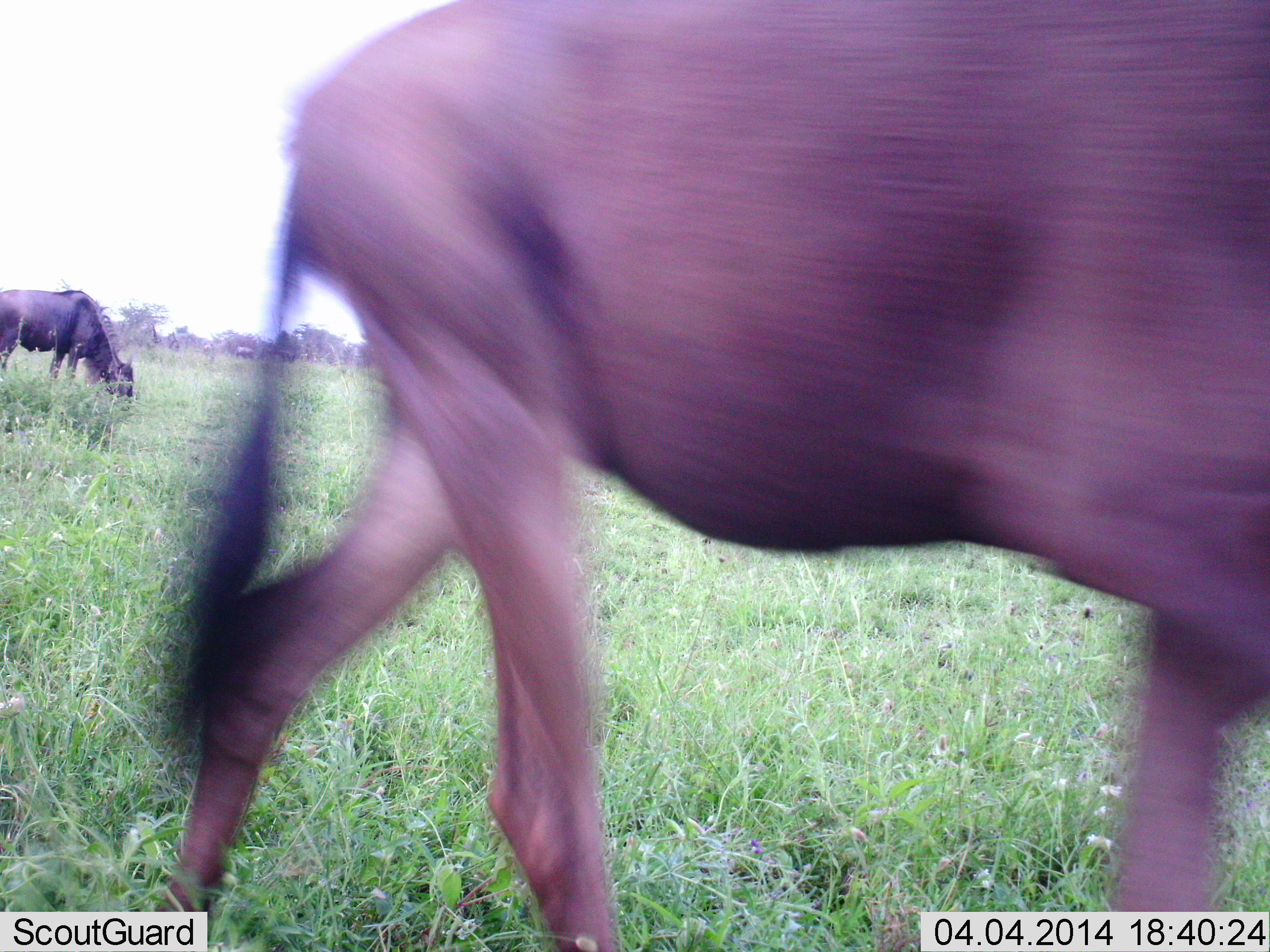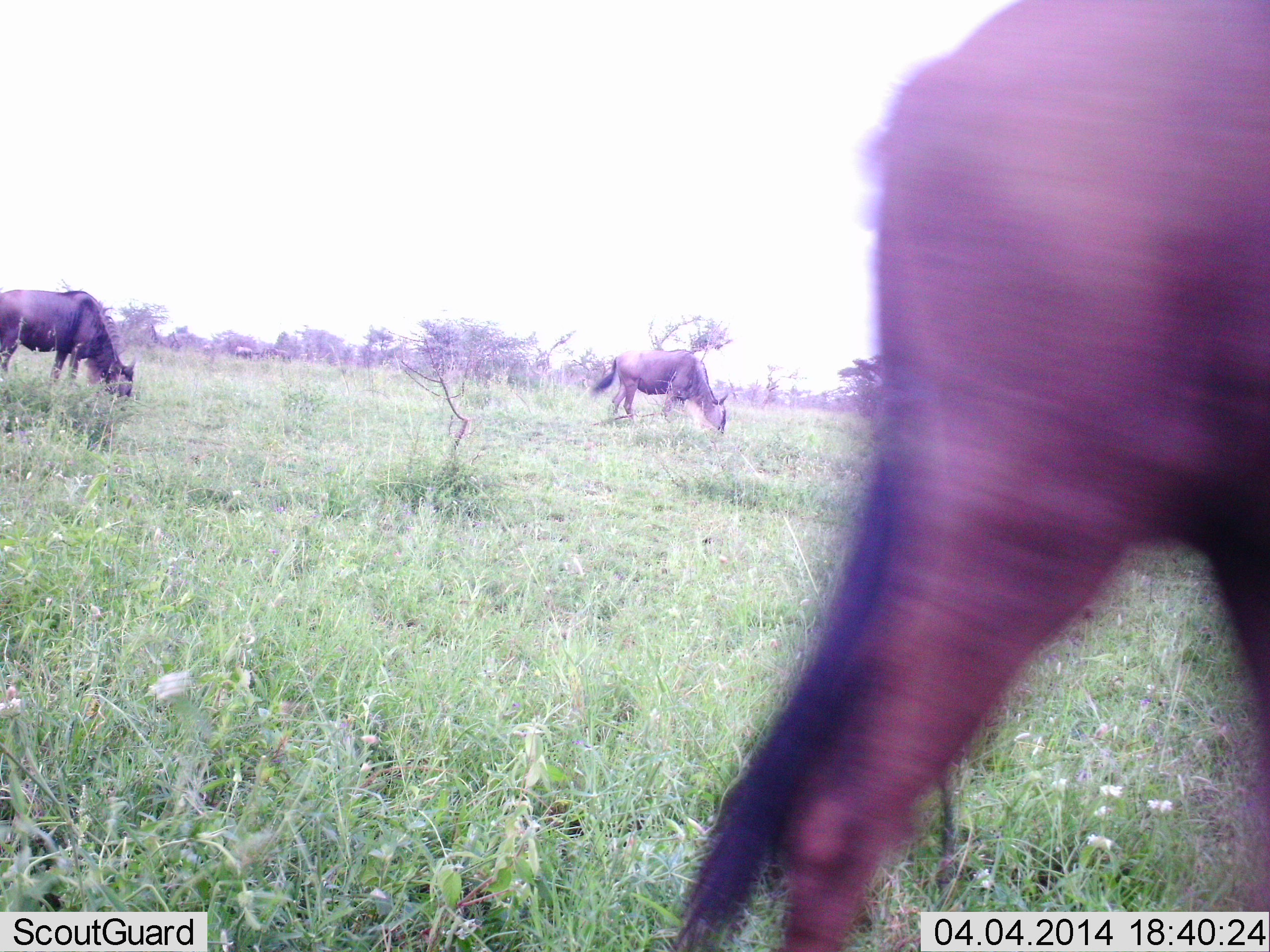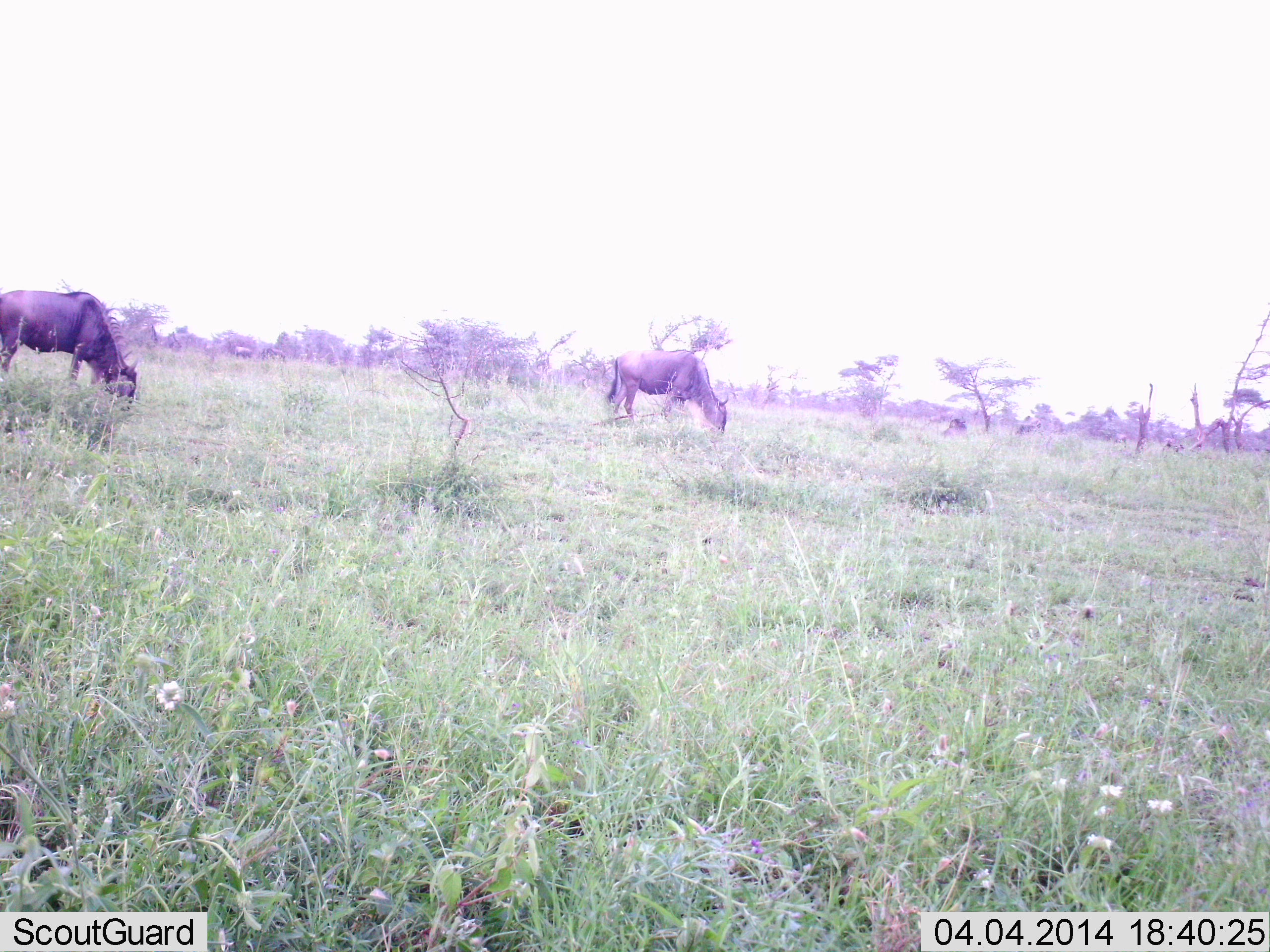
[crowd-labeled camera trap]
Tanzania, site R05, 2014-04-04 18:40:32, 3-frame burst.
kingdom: Animalia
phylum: Chordata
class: Mammalia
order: Artiodactyla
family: Bovidae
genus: Connochaetes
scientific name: Connochaetes taurinus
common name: blue wildebeest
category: wildebeest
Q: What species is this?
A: Wildebeest (blue wildebeest) (Connochaetes taurinus).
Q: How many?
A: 3.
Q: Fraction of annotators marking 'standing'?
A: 15%.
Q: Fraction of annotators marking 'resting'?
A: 0%.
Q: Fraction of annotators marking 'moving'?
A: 74%.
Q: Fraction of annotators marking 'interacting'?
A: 0%.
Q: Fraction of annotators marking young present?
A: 0%.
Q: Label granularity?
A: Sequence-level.